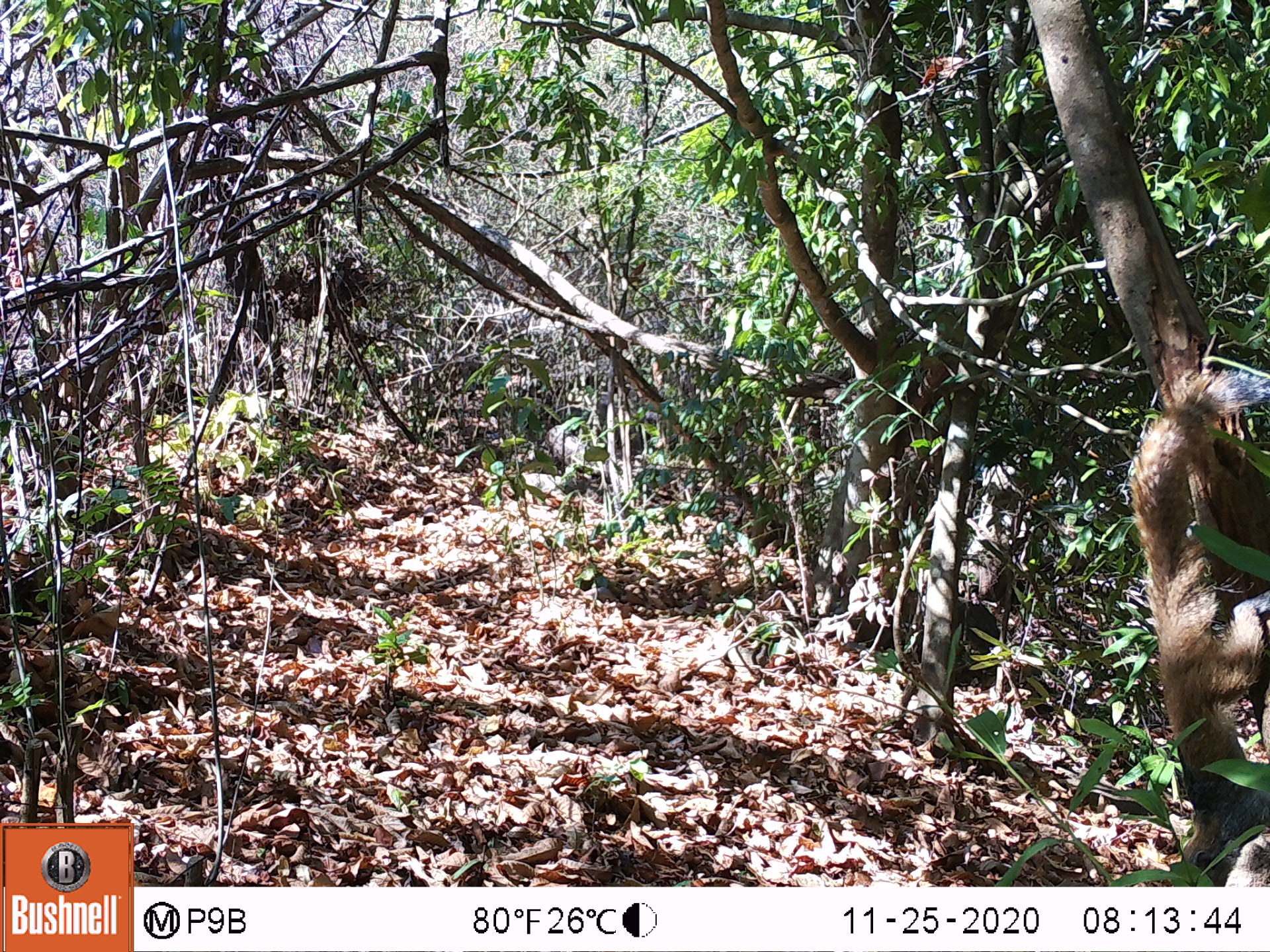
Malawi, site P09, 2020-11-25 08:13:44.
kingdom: Animalia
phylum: Chordata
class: Mammalia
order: Rodentia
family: Sciuridae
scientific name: Sciuridae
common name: squirrel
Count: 1.